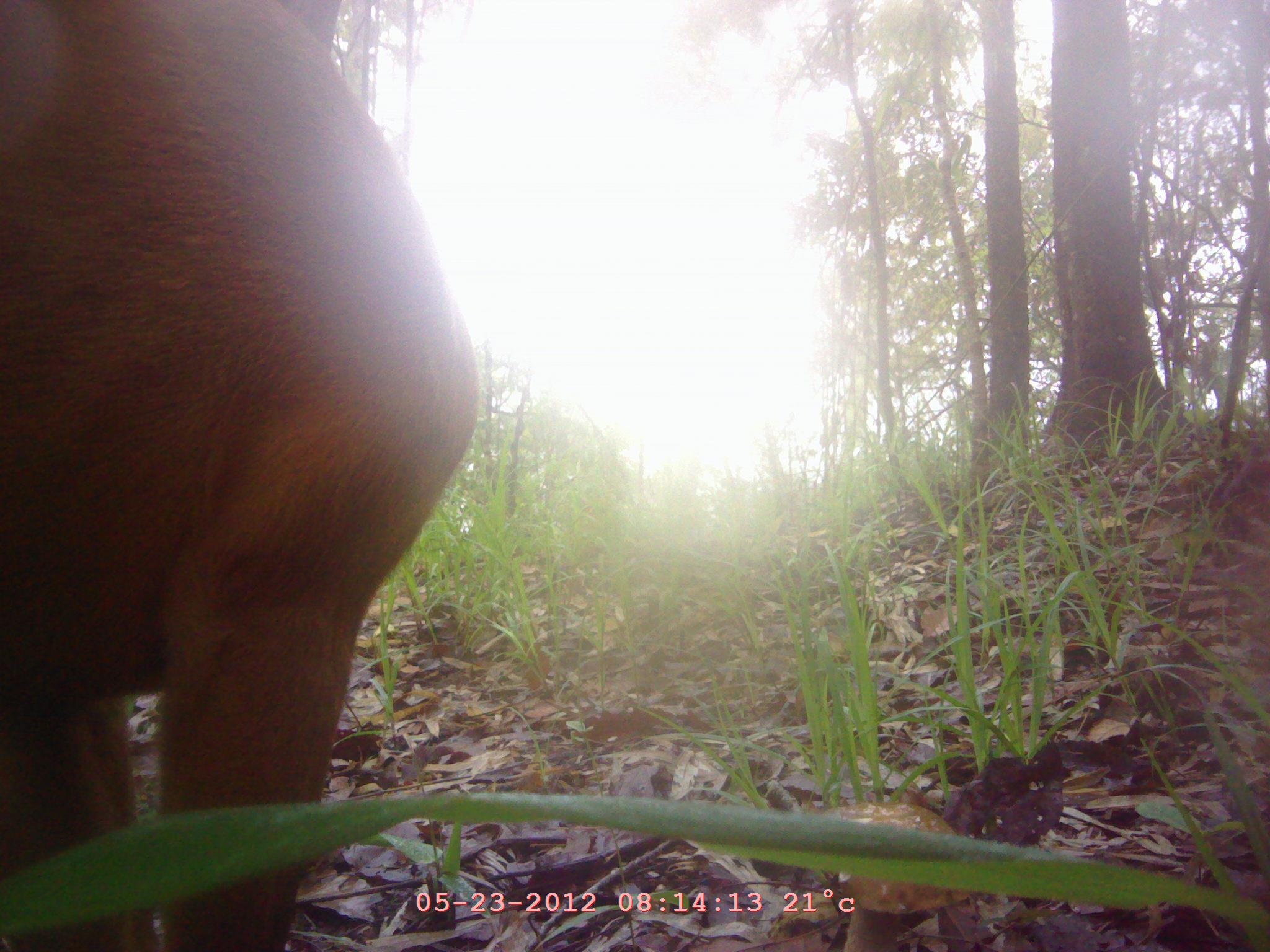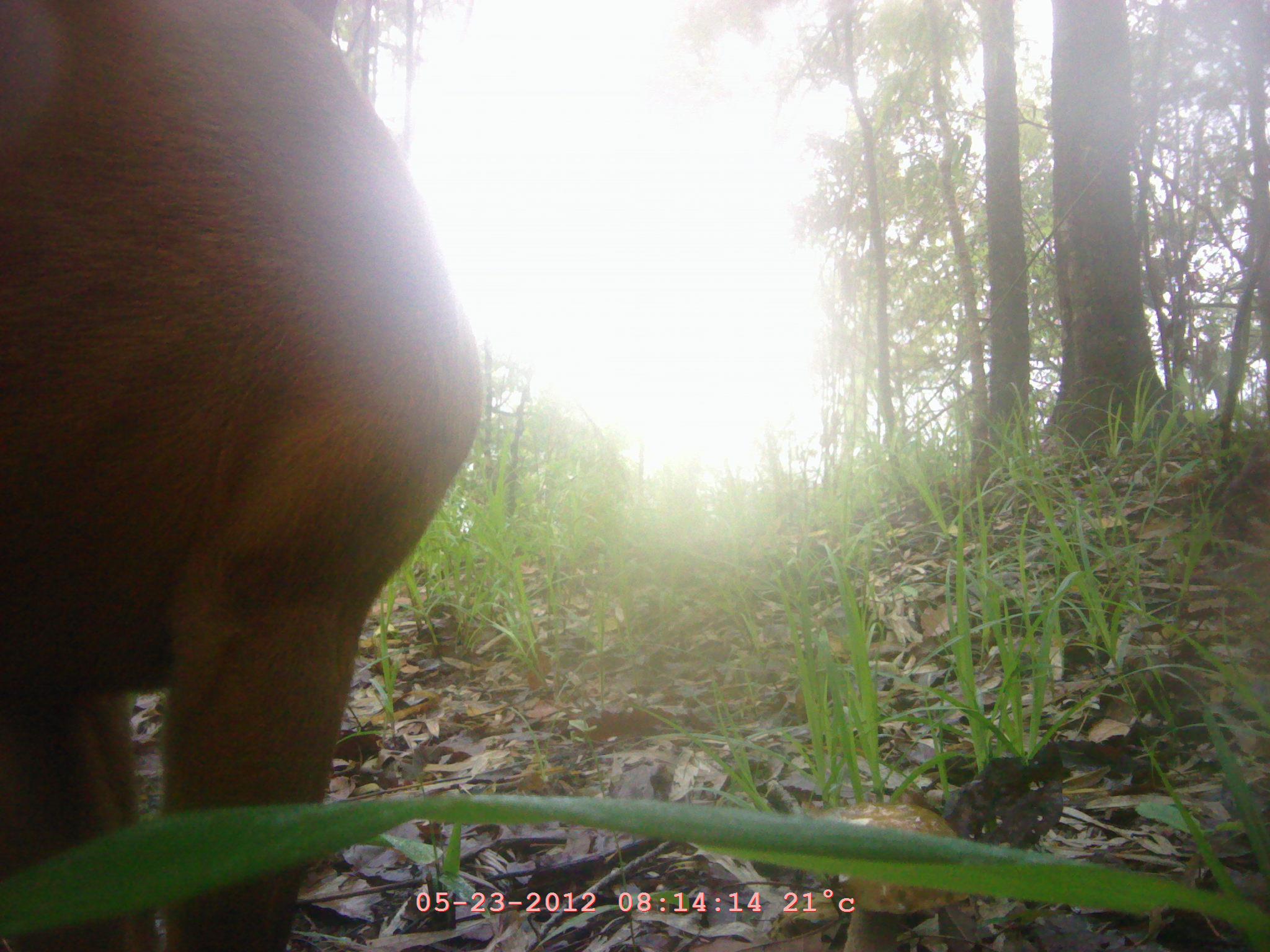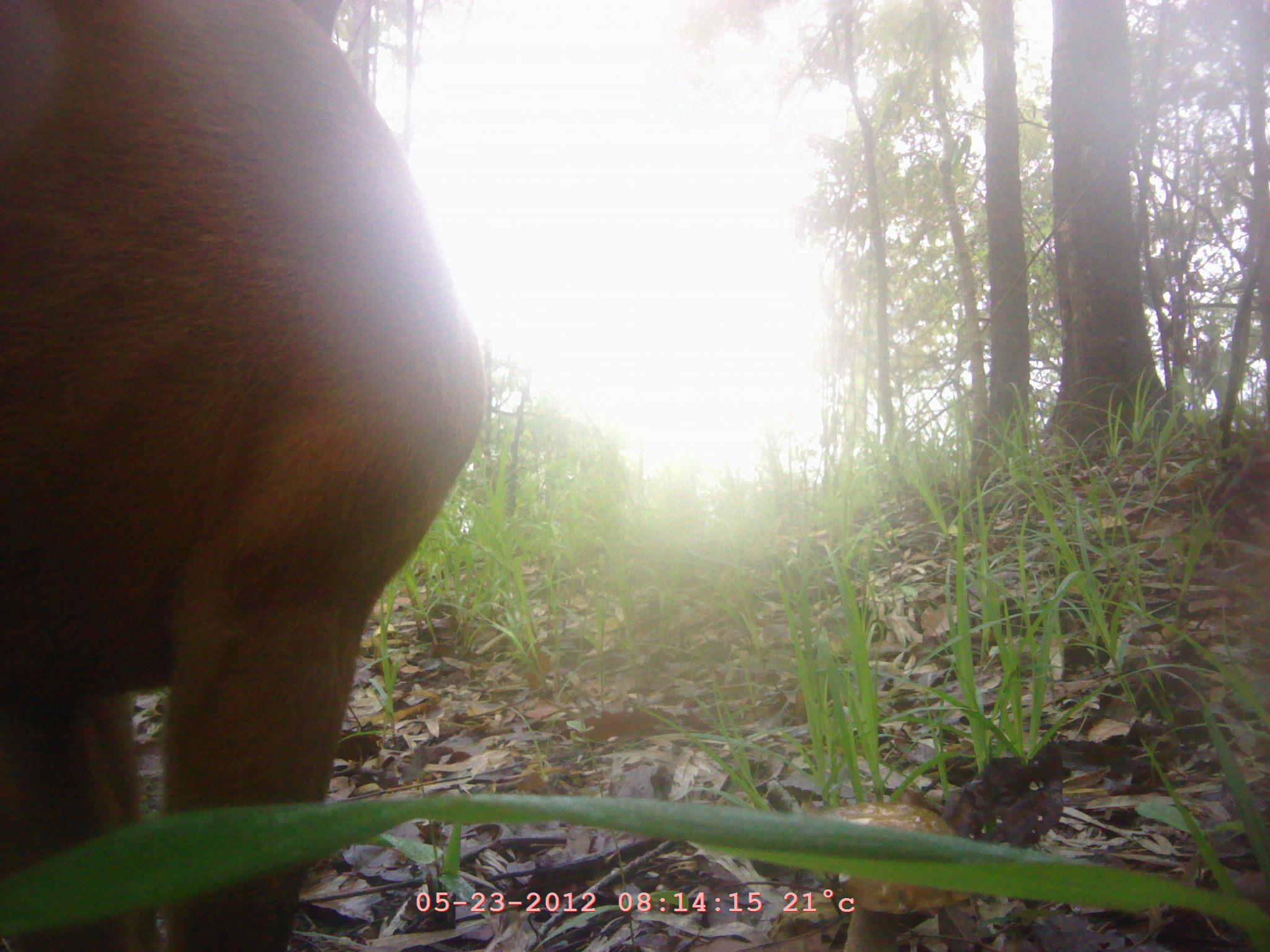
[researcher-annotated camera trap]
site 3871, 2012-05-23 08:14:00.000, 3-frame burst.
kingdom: Animalia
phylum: Chordata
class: Mammalia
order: Artiodactyla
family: Cervidae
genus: Muntiacus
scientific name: Muntiacus muntjak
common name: southern red muntjac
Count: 1.